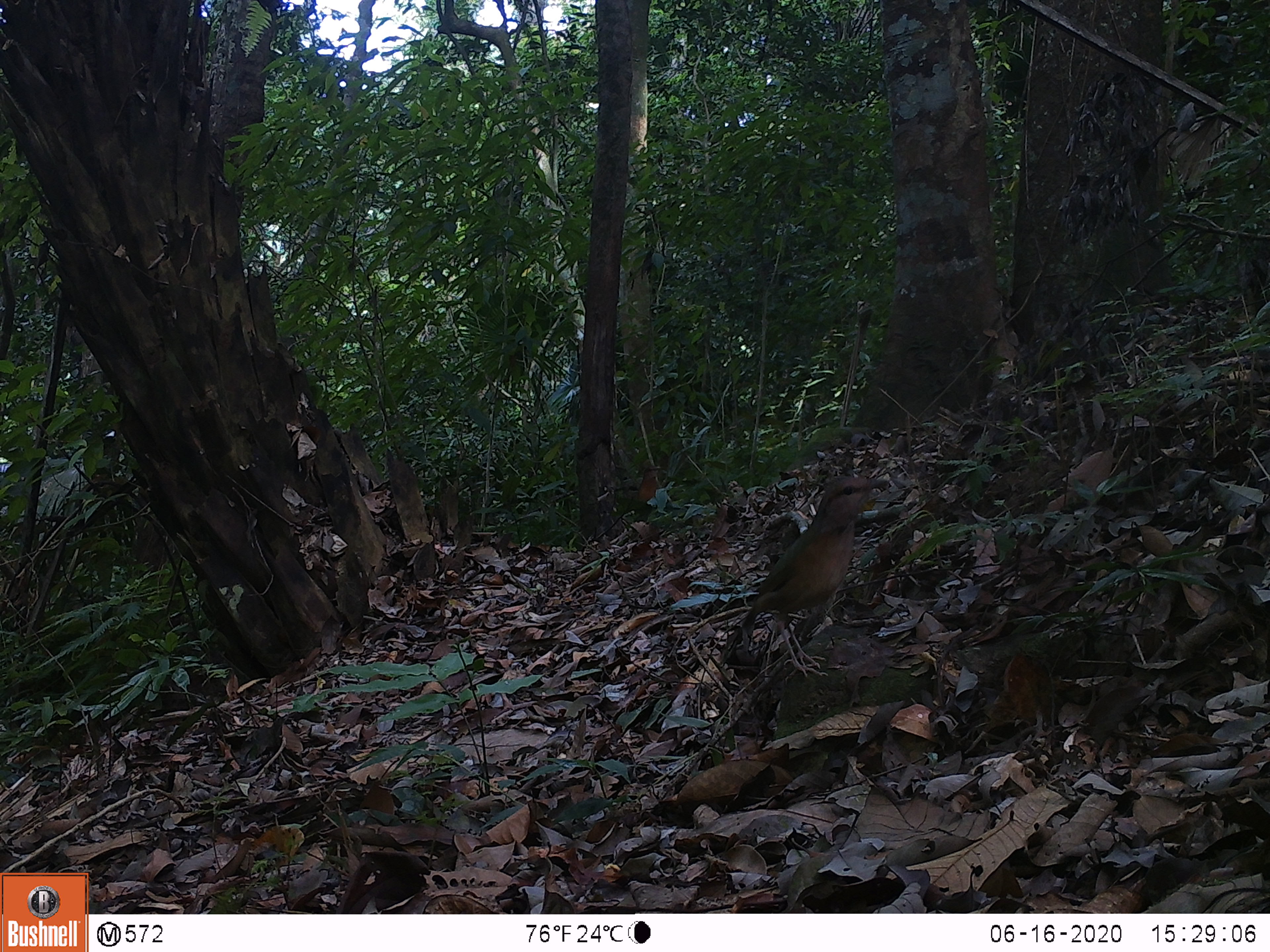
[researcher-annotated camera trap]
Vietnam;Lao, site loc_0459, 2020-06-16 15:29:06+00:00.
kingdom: Animalia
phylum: Chordata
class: Aves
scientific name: Aves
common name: bird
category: unidentified bird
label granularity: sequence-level